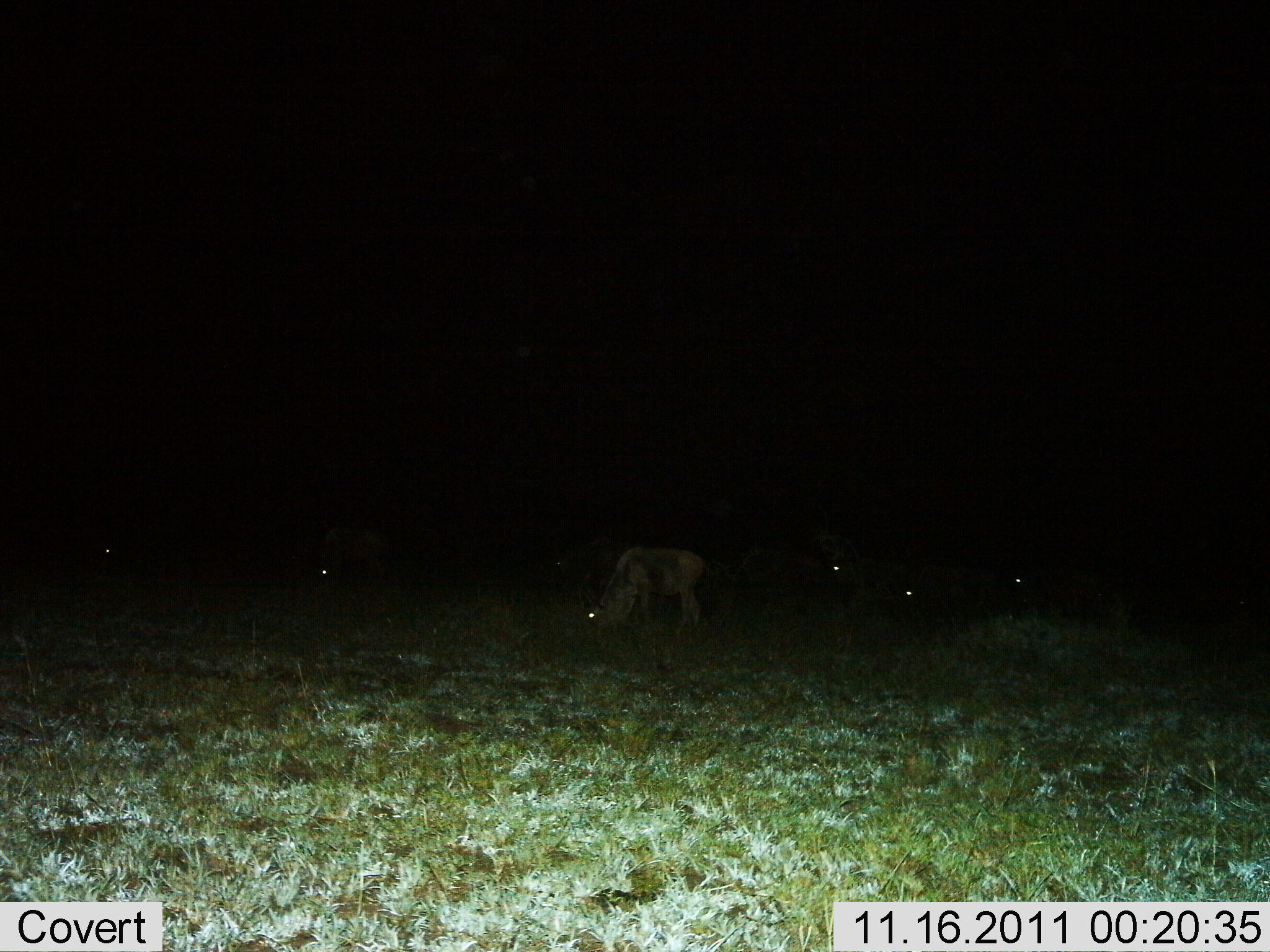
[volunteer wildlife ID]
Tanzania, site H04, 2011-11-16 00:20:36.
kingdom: Animalia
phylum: Chordata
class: Mammalia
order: Artiodactyla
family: Bovidae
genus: Connochaetes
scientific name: Connochaetes taurinus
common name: blue wildebeest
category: wildebeest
Wildebeest (blue wildebeest) (Connochaetes taurinus), count 7. Behavior (volunteer vote fractions): standing 43%, resting 0%, moving 0%, interacting 0%. Young present (vote fraction): 0%. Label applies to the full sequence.